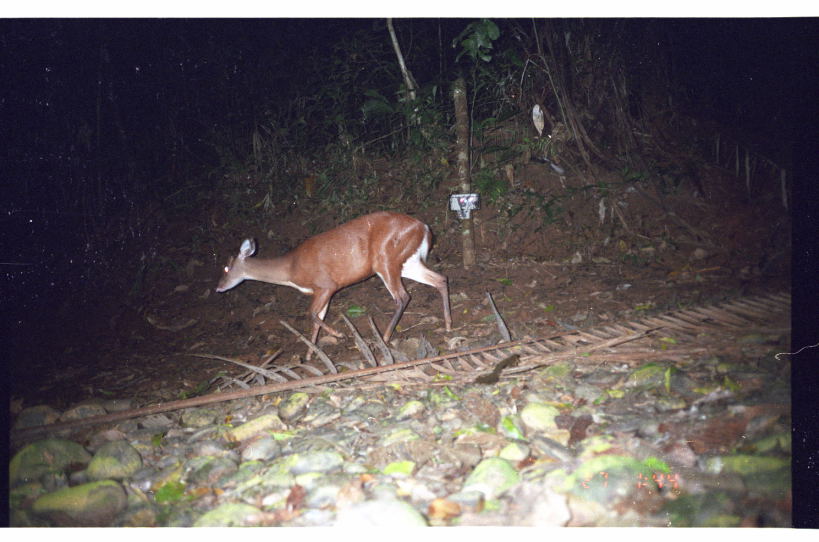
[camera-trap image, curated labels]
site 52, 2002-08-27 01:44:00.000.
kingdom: Animalia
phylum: Chordata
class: Mammalia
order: Artiodactyla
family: Cervidae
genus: Mazama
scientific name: Mazama americana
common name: red brocket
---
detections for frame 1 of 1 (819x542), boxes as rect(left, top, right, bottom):
mazama americana: rect(212, 209, 451, 361)